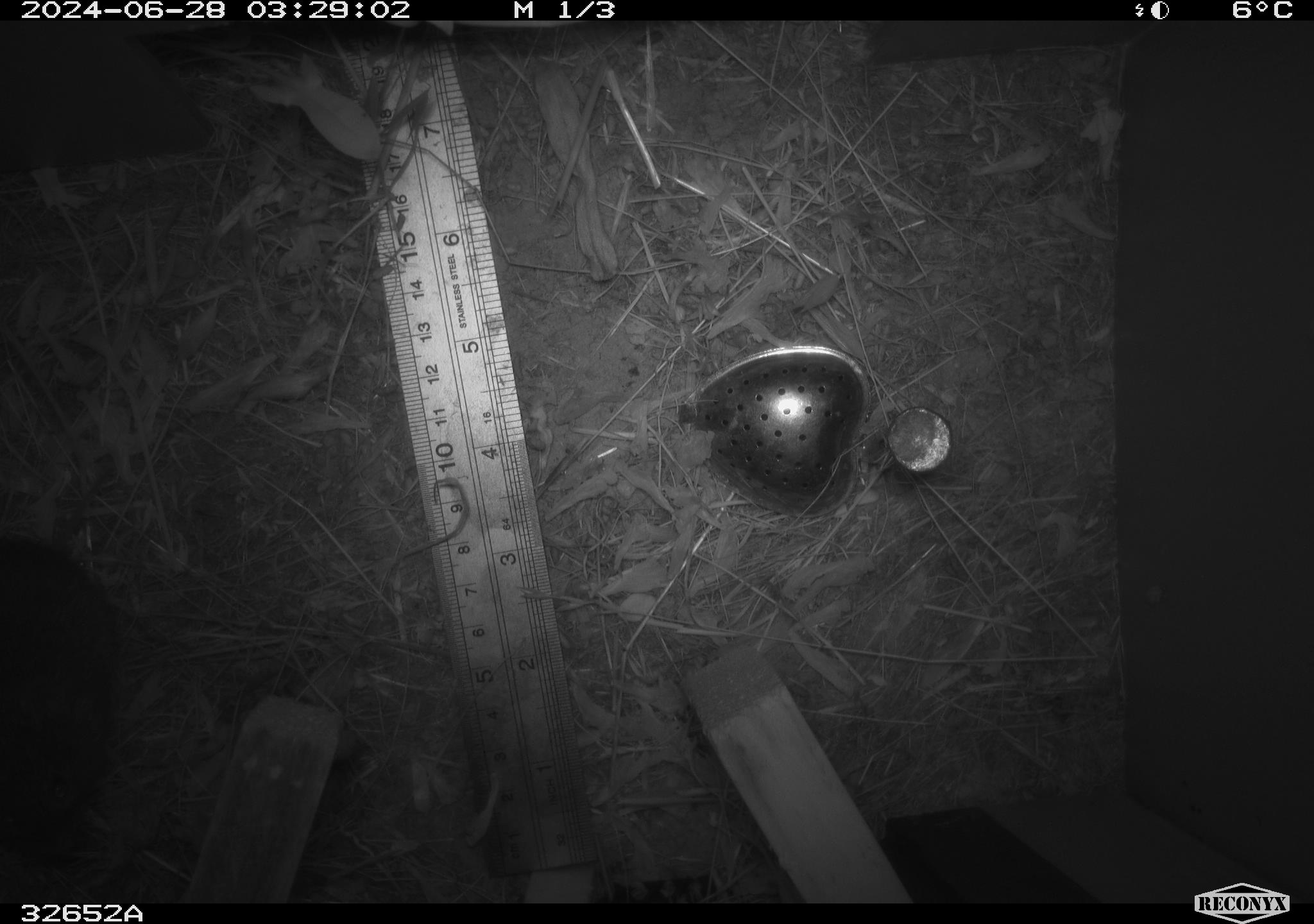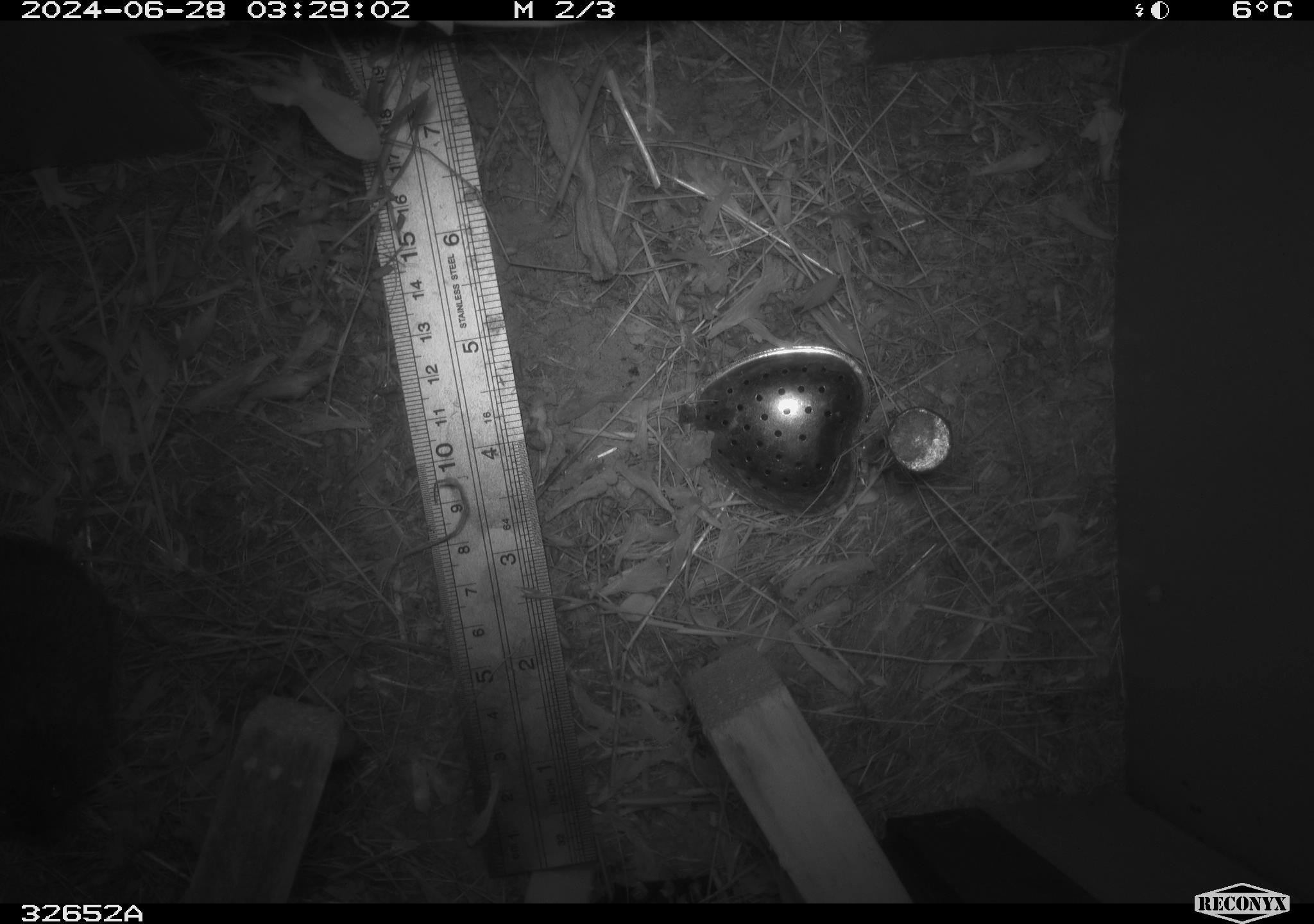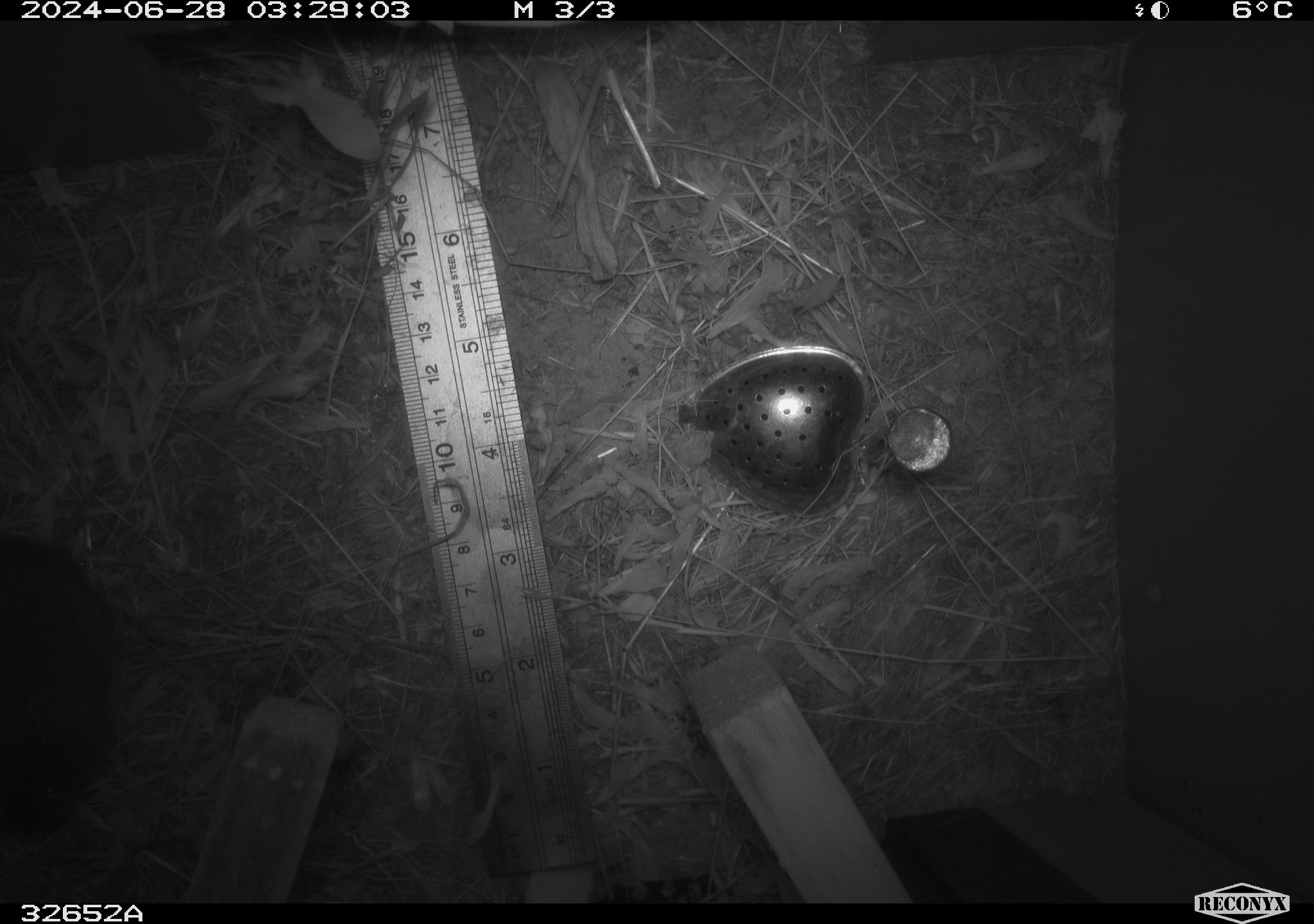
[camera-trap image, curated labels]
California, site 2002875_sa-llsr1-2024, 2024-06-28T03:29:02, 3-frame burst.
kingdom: Animalia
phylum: Chordata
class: Mammalia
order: Rodentia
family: Cricetidae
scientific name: Arvicolinae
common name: voles, lemmings, and muskrats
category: arvicolinae subfamily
Arvicolinae subfamily (voles, lemmings, and muskrats) (Arvicolinae).